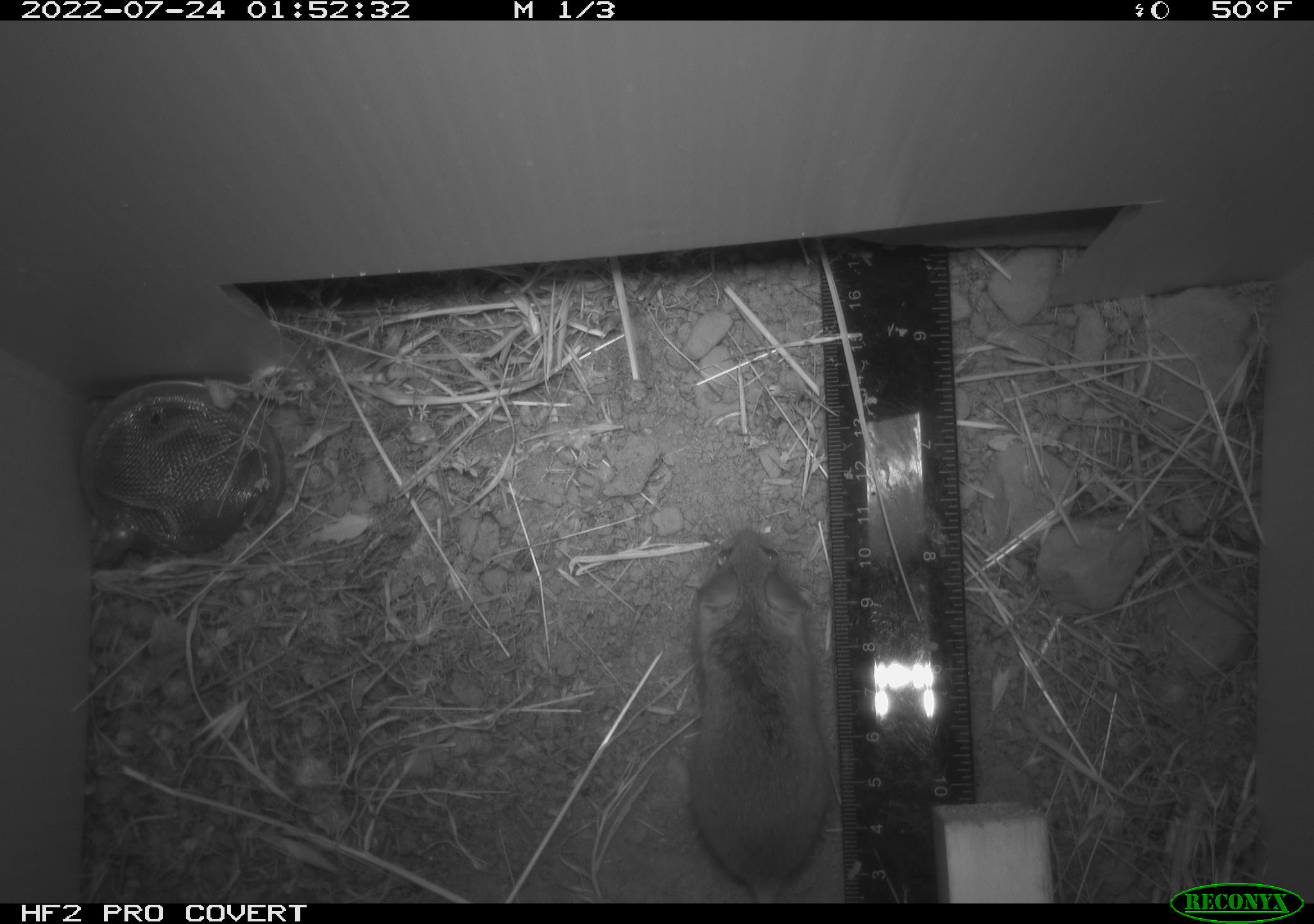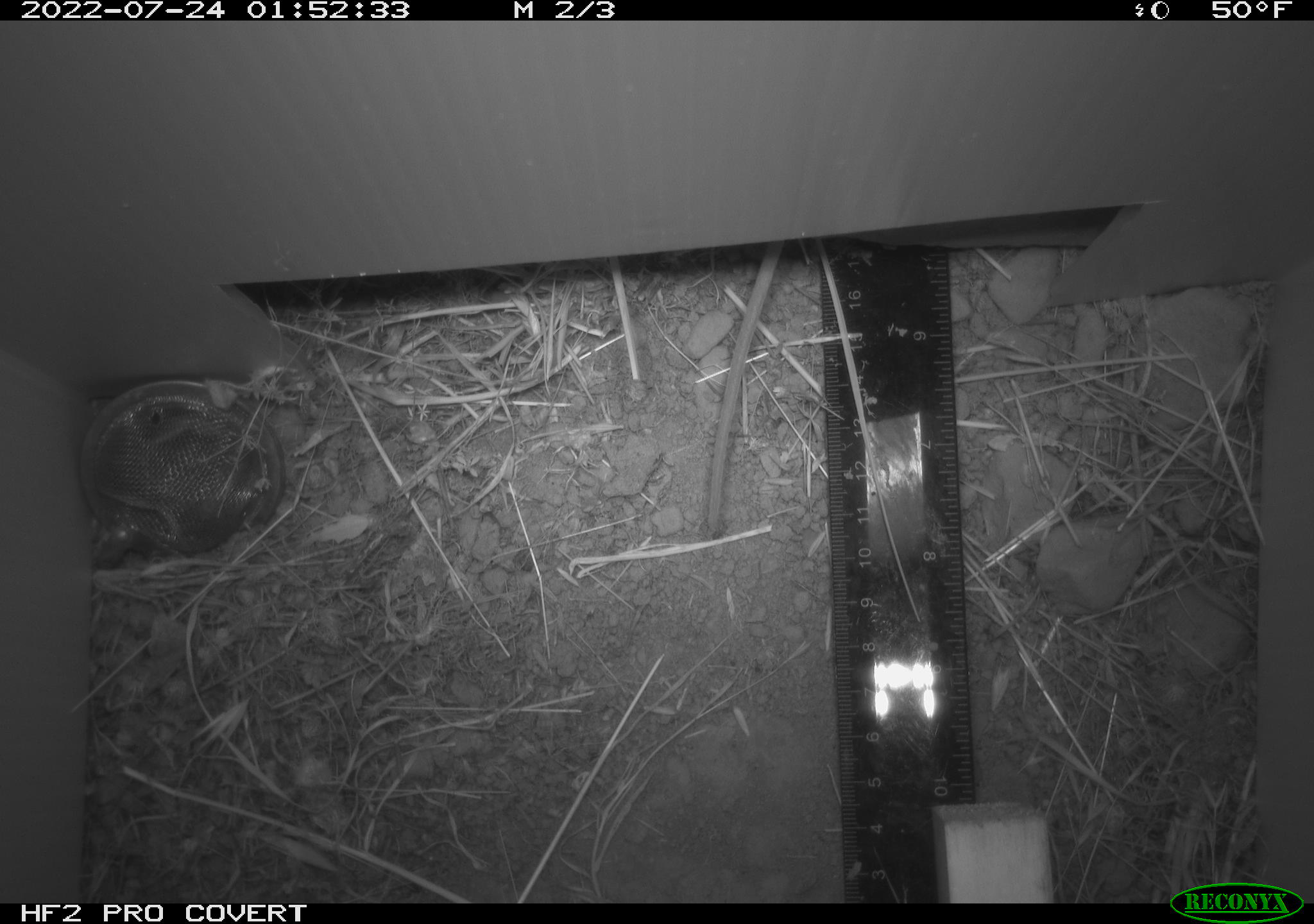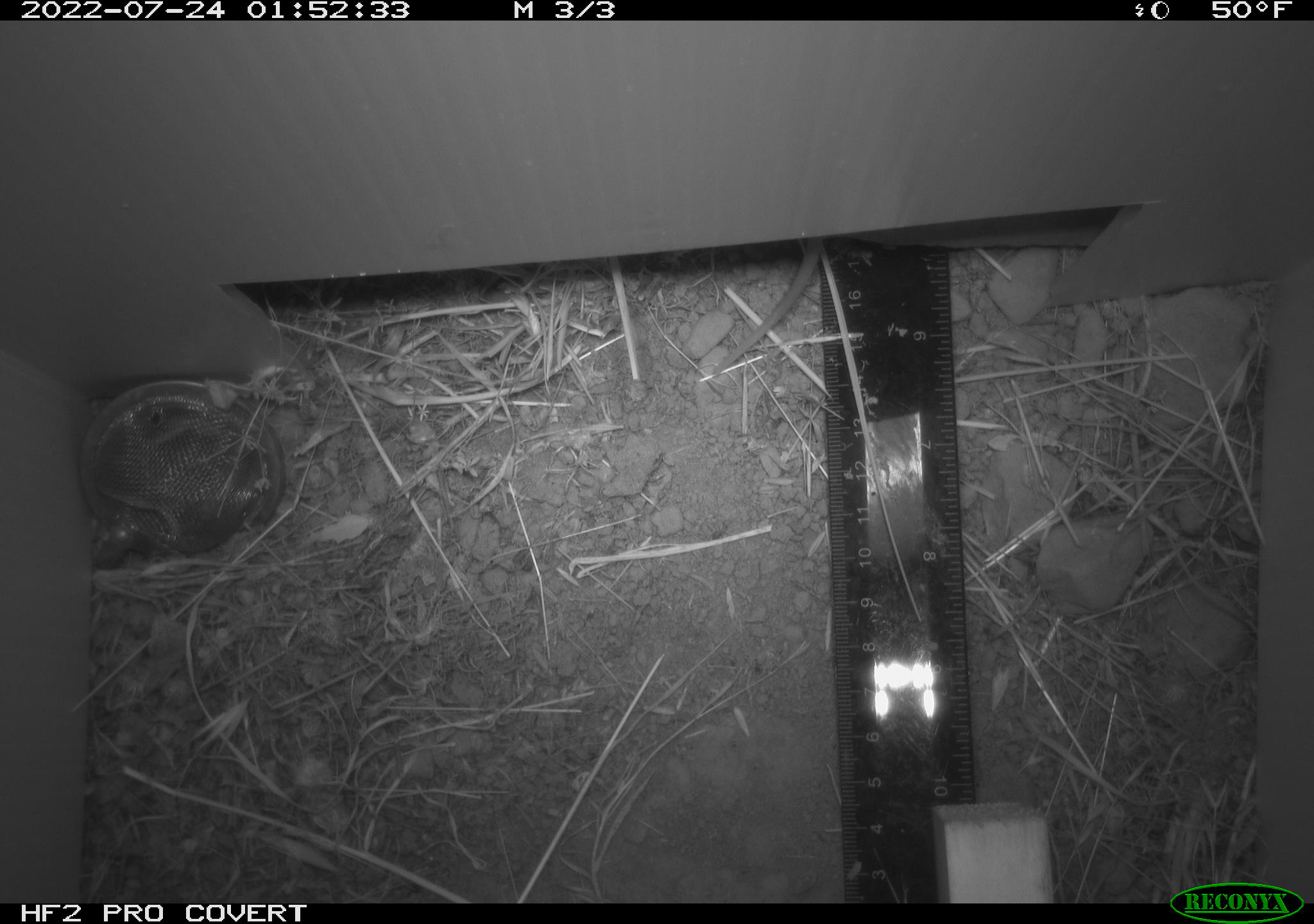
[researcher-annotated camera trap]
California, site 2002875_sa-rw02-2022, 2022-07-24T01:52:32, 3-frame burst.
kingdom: Animalia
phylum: Chordata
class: Mammalia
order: Rodentia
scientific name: Rodentia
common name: mouse species